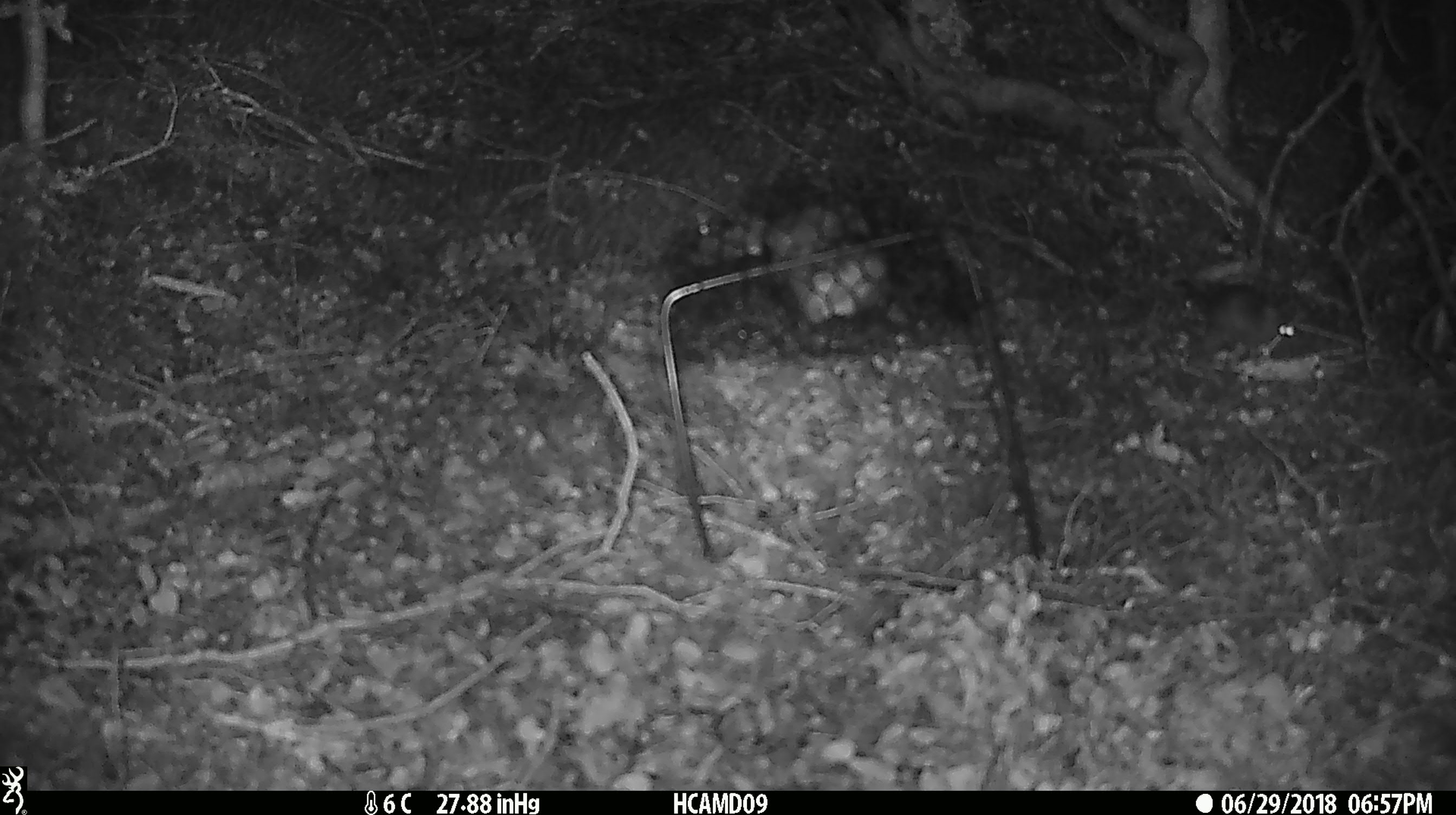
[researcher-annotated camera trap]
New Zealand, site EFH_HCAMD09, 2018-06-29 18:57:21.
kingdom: Animalia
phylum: Chordata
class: Mammalia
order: Rodentia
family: Muridae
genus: Mus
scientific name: Mus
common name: mouse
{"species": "mouse (Mus)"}